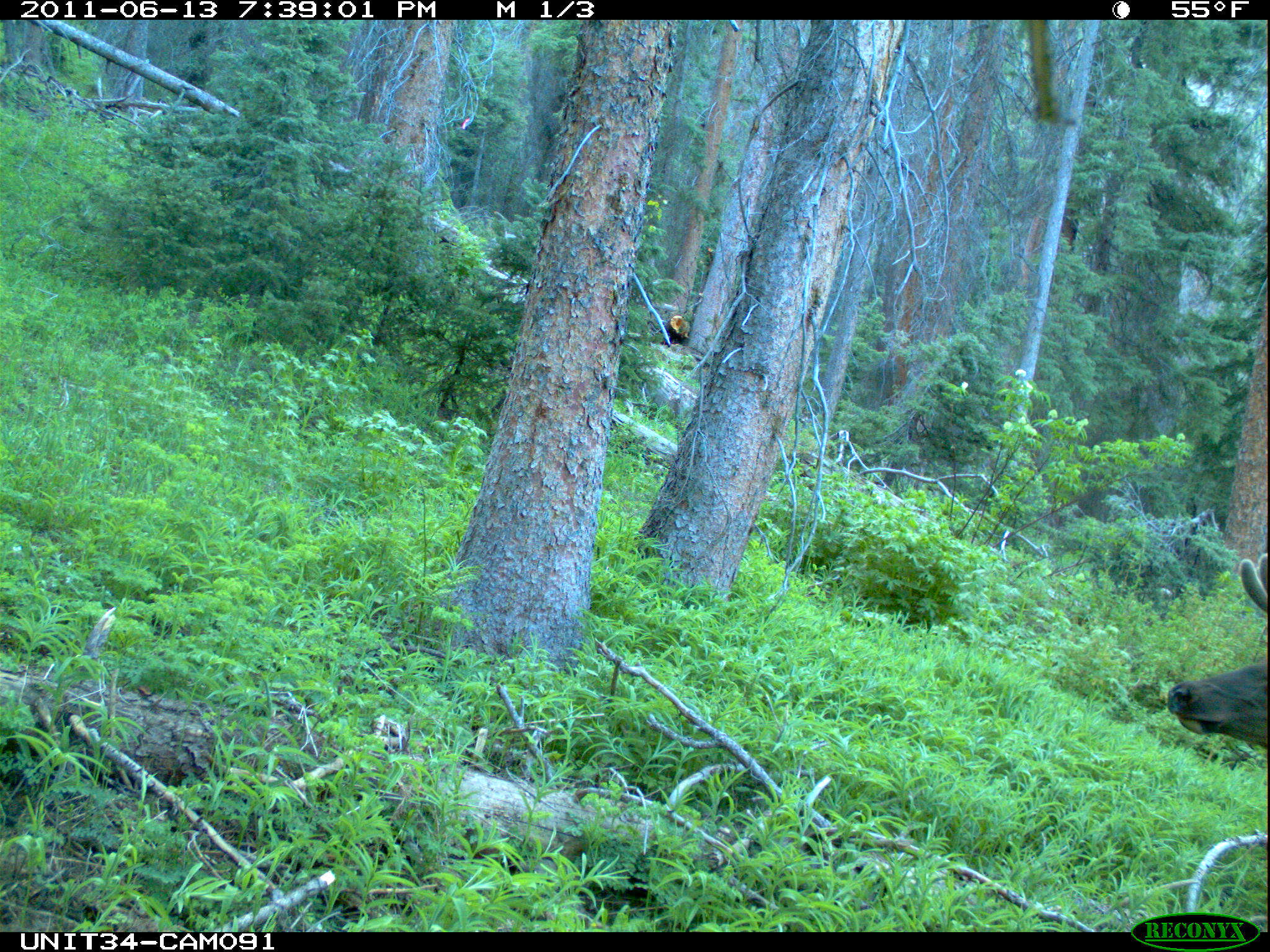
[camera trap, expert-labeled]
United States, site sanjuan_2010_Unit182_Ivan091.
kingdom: Animalia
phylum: Chordata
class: Mammalia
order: Artiodactyla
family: Cervidae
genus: Cervus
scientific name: Cervus elaphus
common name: red deer